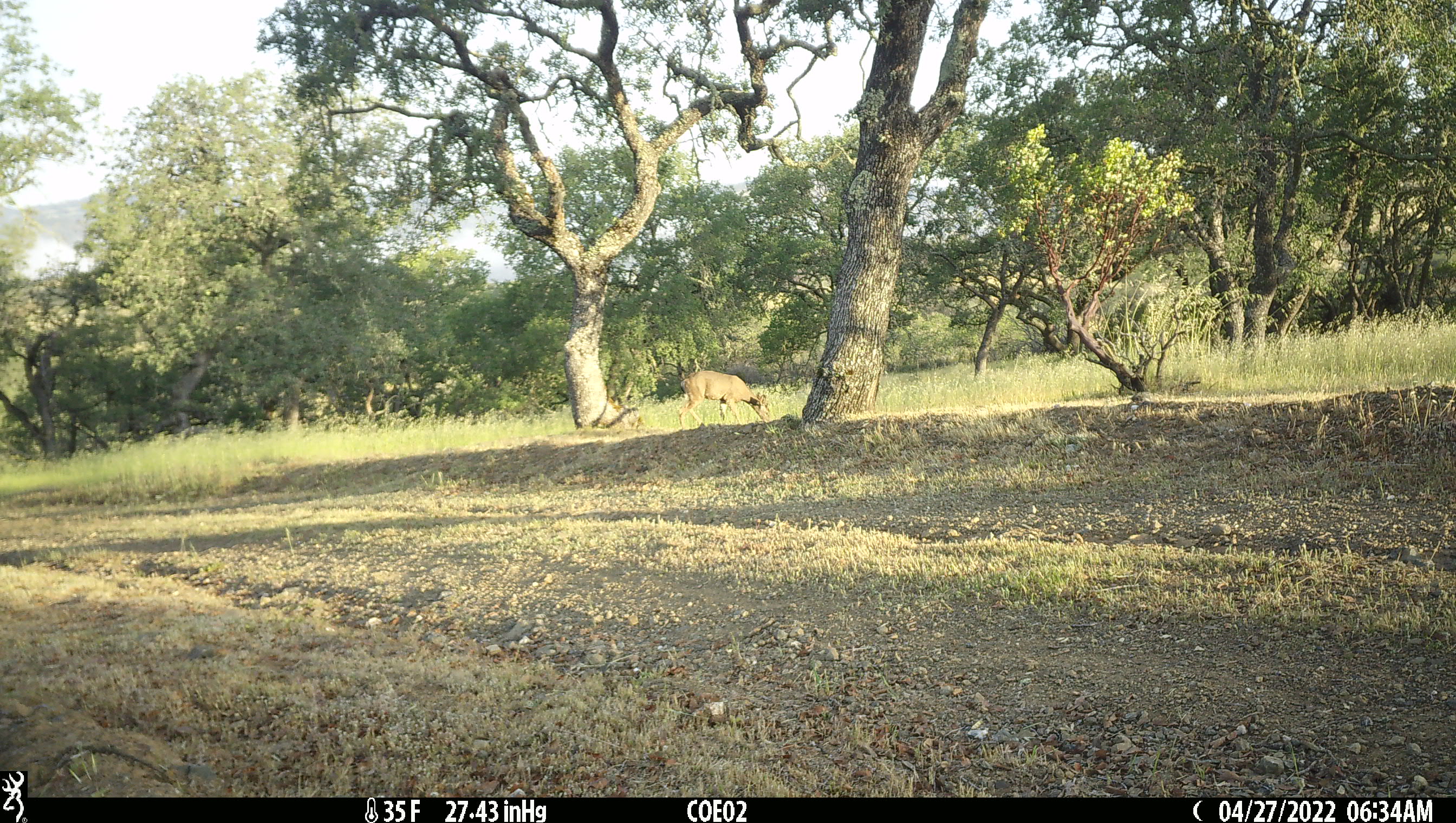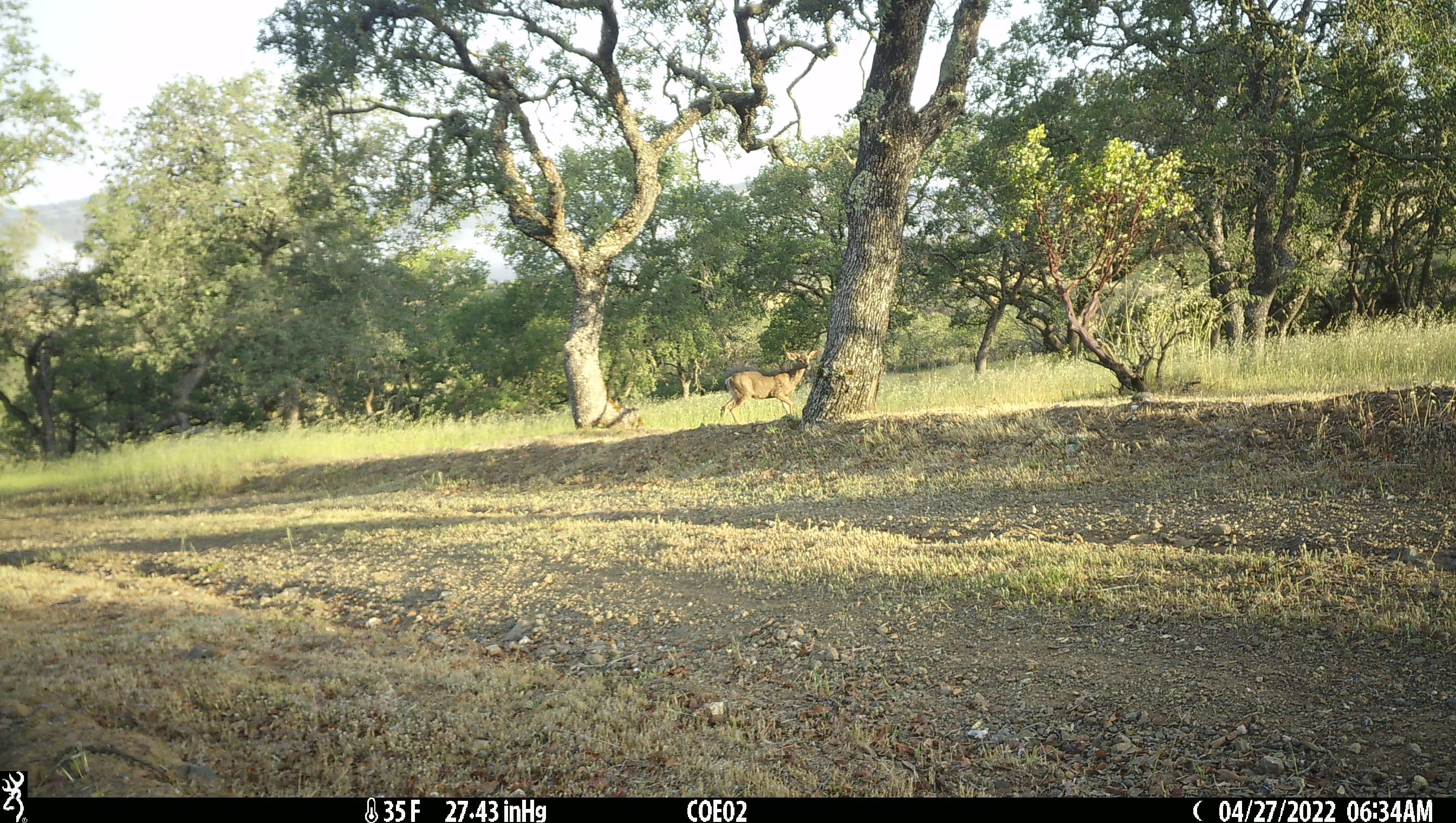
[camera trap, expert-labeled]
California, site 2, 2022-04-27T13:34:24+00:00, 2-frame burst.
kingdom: Animalia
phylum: Chordata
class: Mammalia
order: Artiodactyla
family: Cervidae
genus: Odocoileus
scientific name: Odocoileus hemionus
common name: mule deer